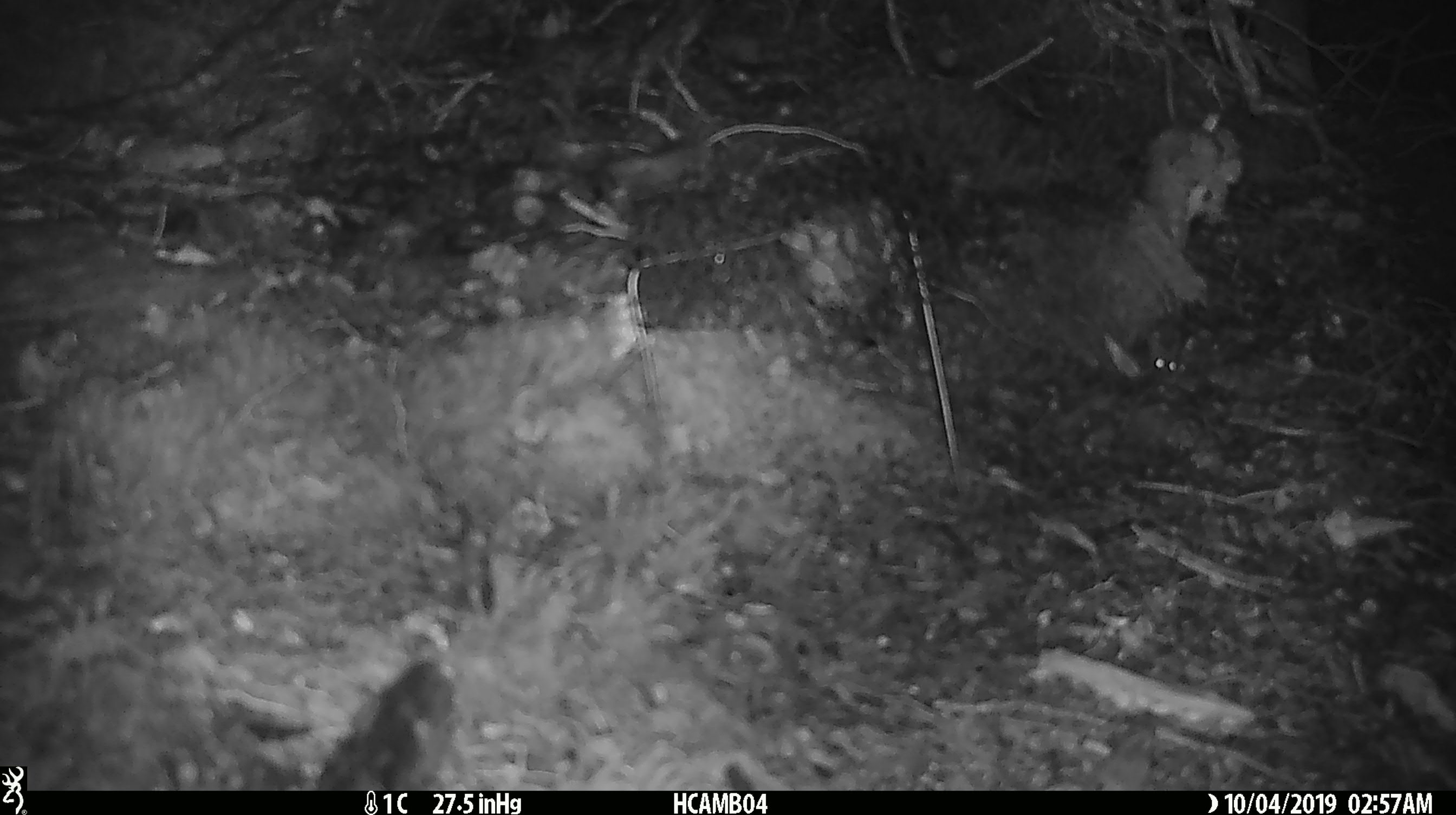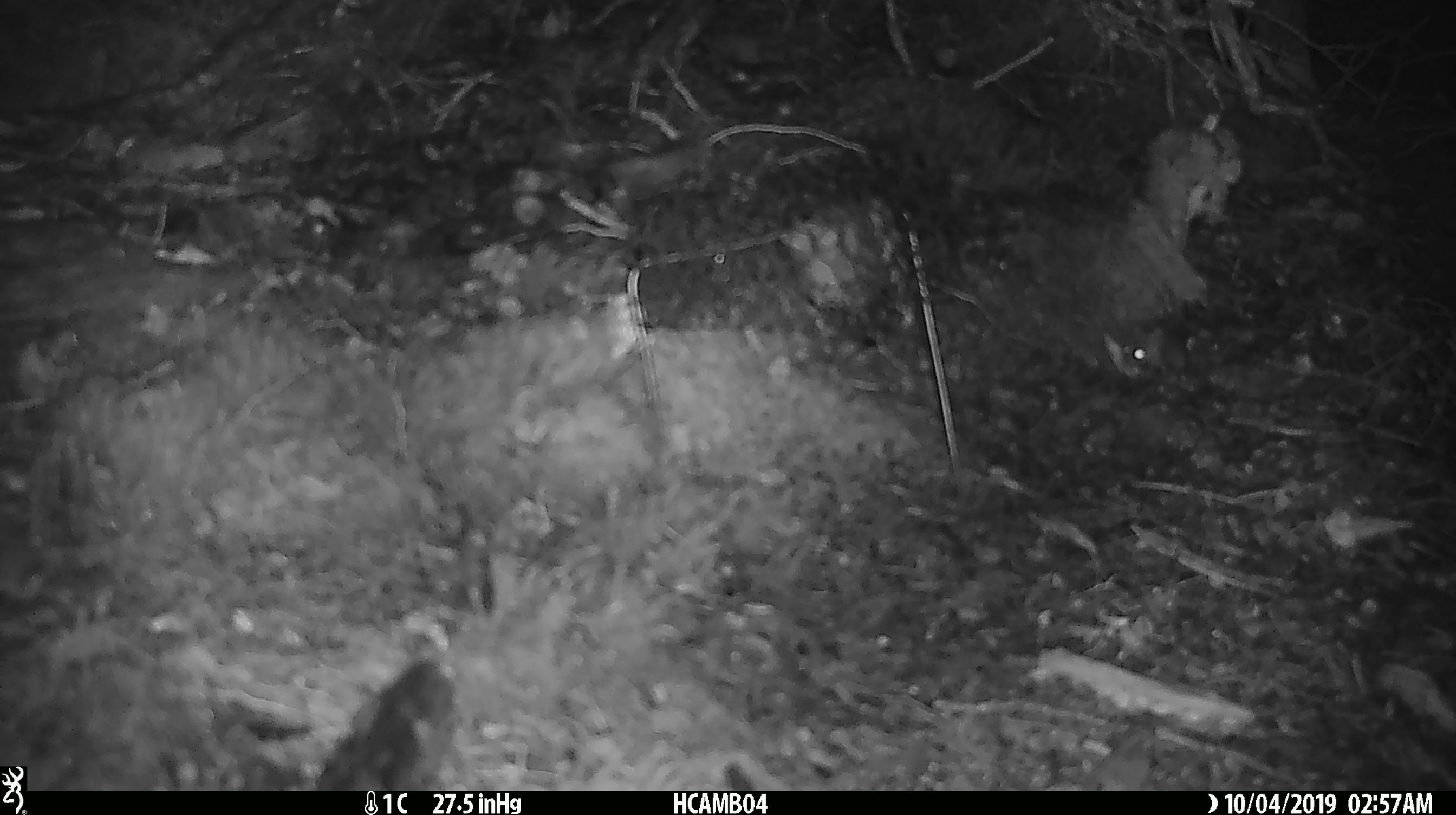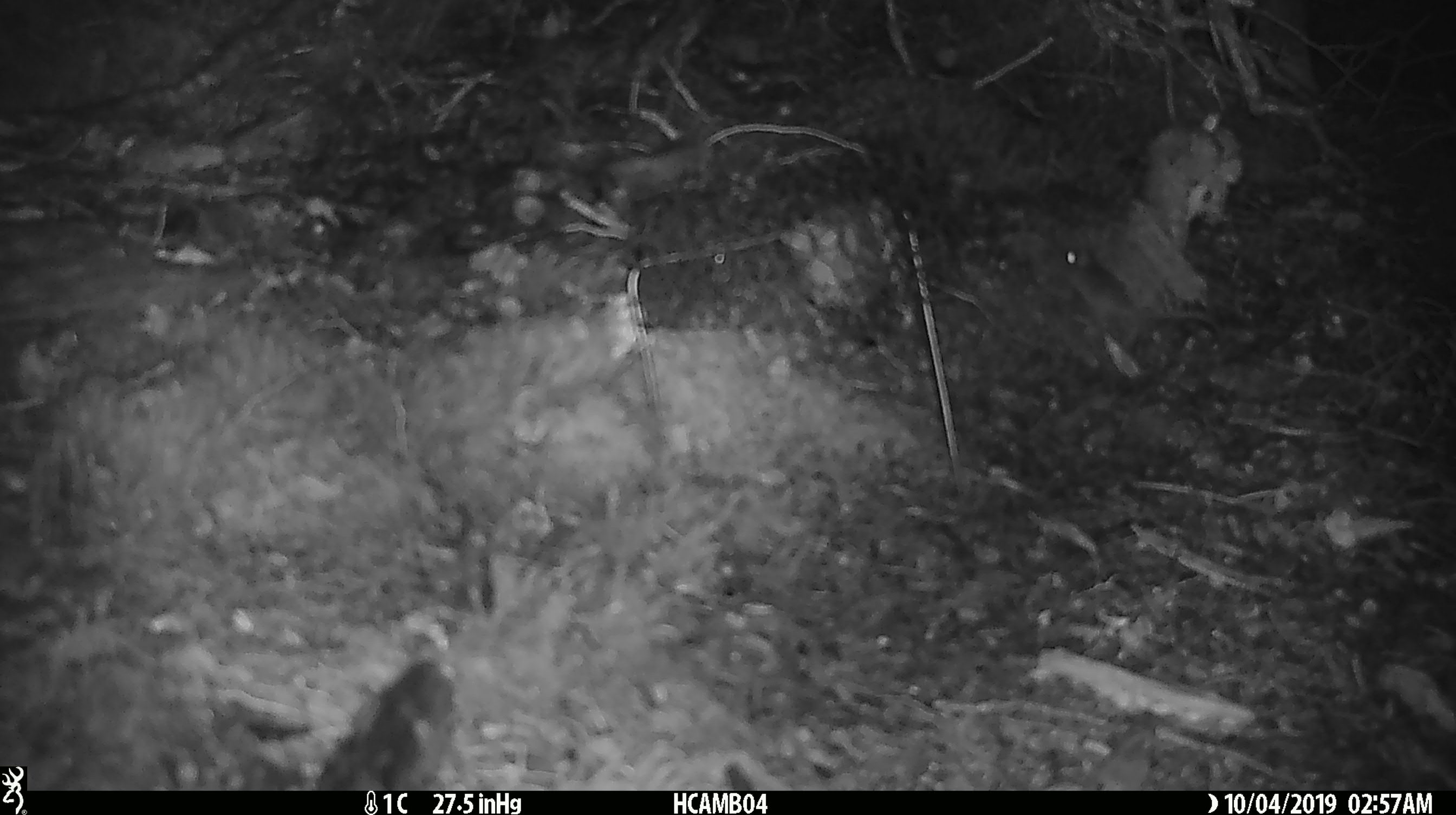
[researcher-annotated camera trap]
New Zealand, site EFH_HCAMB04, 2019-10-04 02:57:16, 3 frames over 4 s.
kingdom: Animalia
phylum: Chordata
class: Mammalia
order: Rodentia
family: Muridae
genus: Mus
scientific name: Mus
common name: mouse